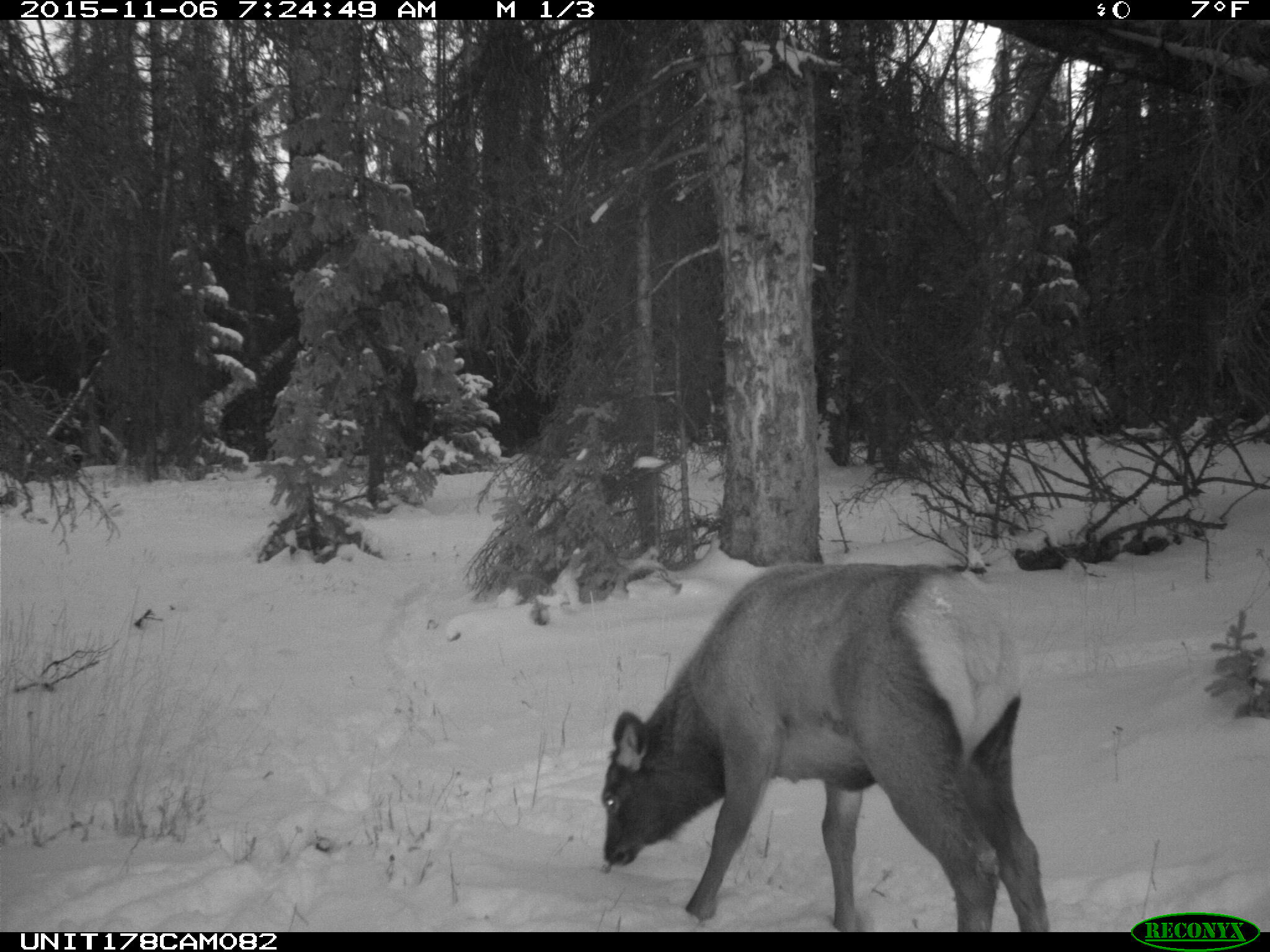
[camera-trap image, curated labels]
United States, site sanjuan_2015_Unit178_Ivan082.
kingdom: Animalia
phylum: Chordata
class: Mammalia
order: Artiodactyla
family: Cervidae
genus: Cervus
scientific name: Cervus elaphus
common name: red deer